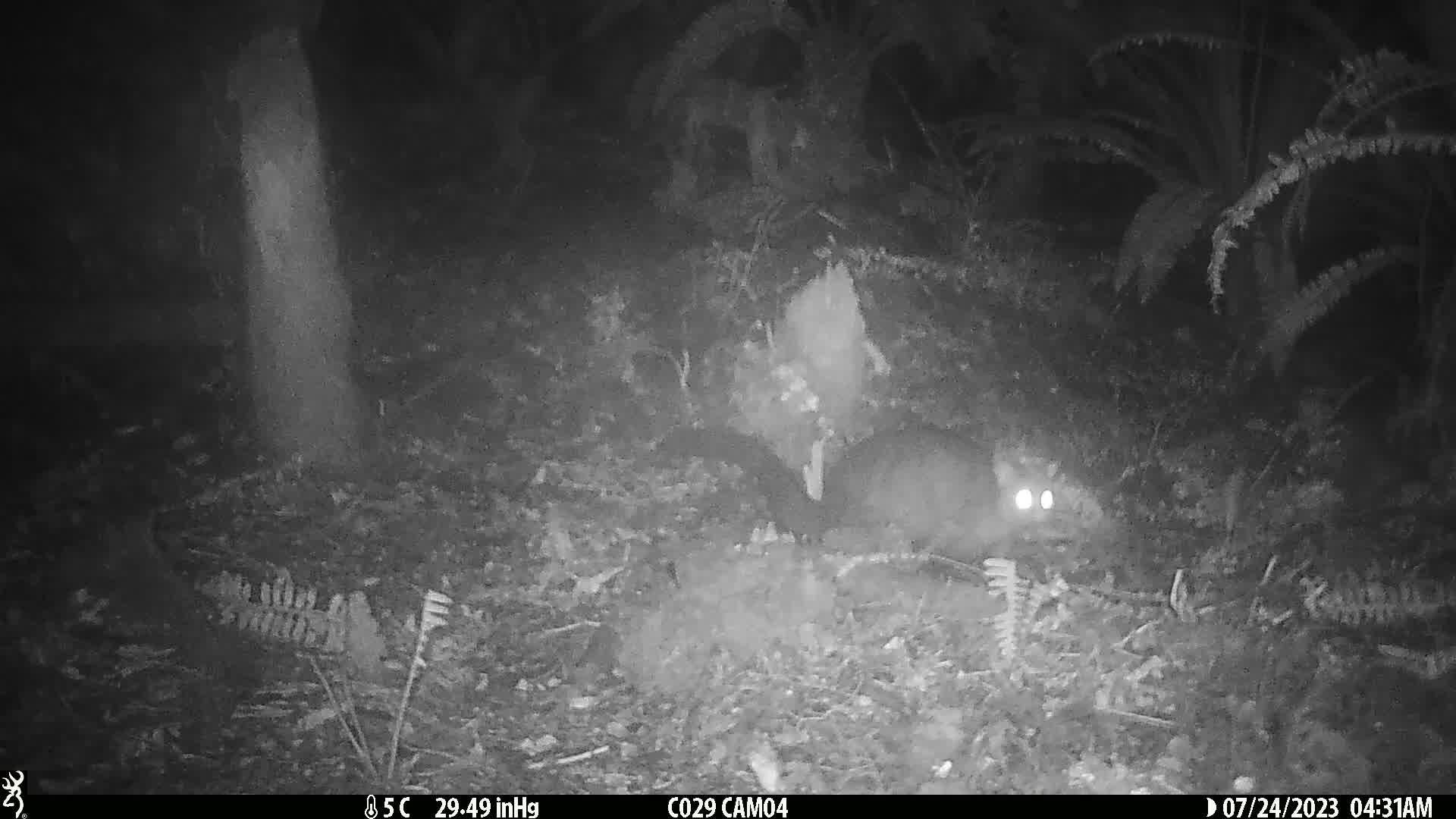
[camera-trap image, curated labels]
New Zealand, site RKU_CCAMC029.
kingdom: Animalia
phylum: Chordata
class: Mammalia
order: Diprotodontia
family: Phalangeridae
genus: Trichosurus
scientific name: Trichosurus vulpecula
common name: common brushtail possum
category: possum